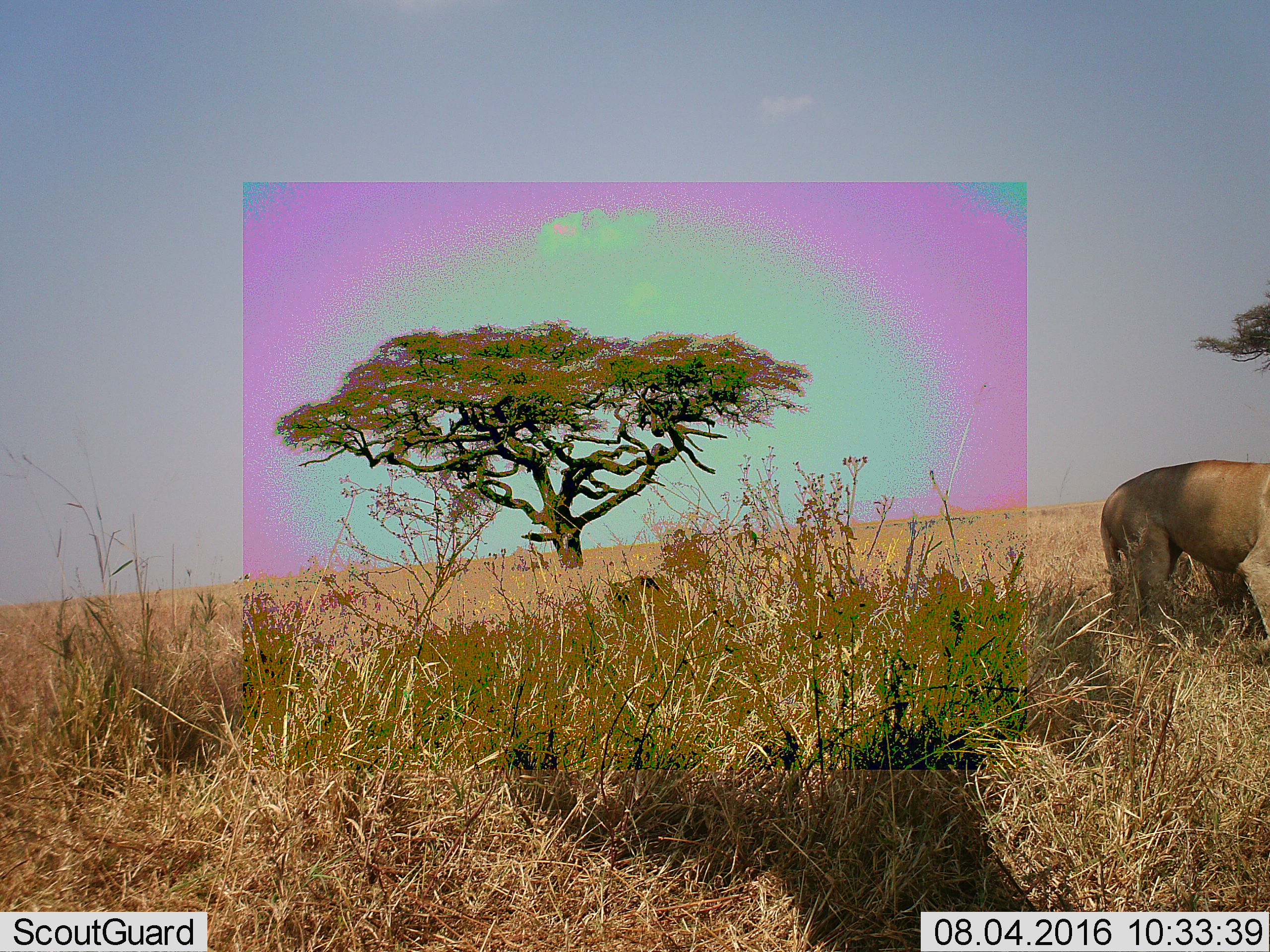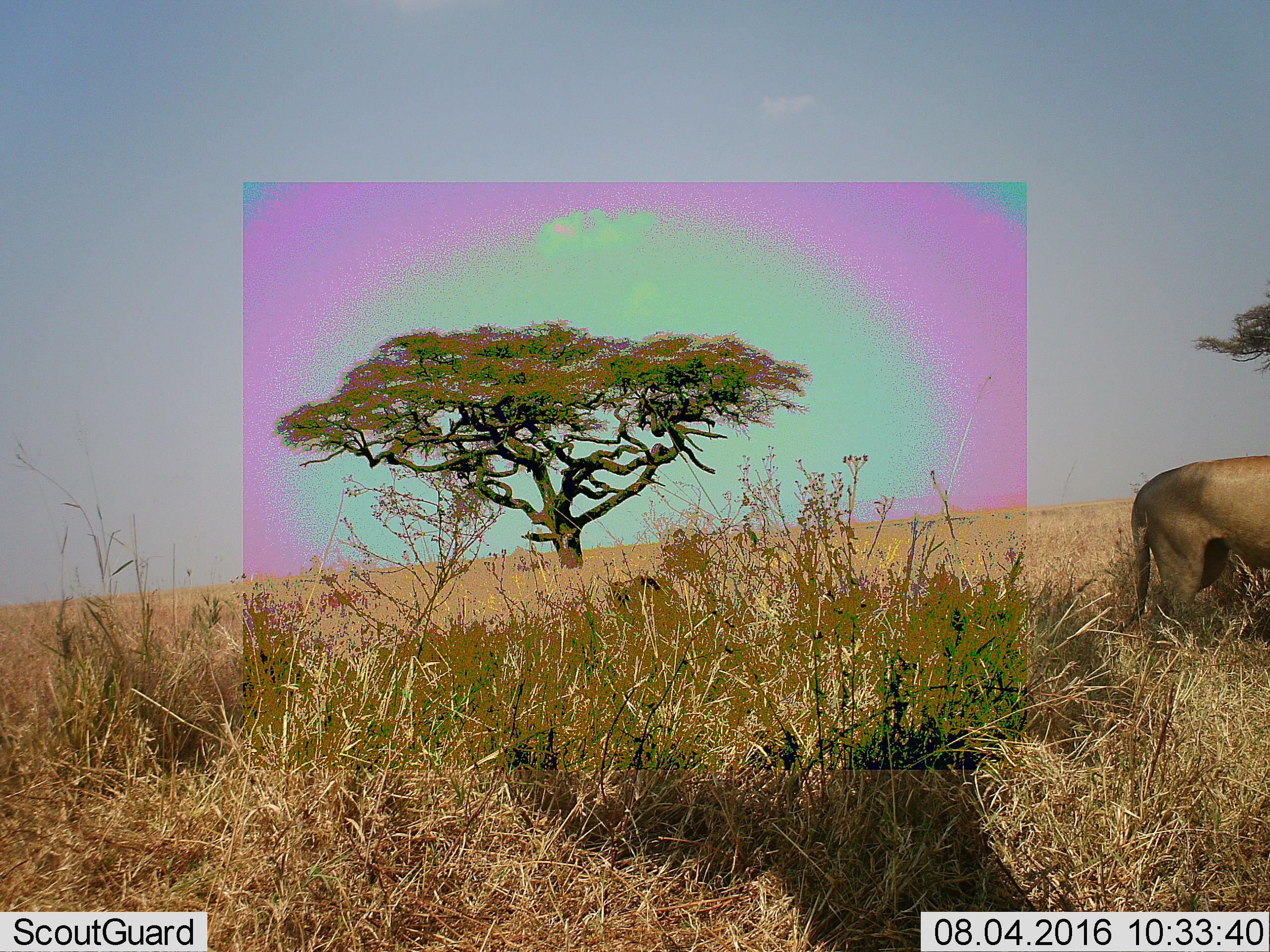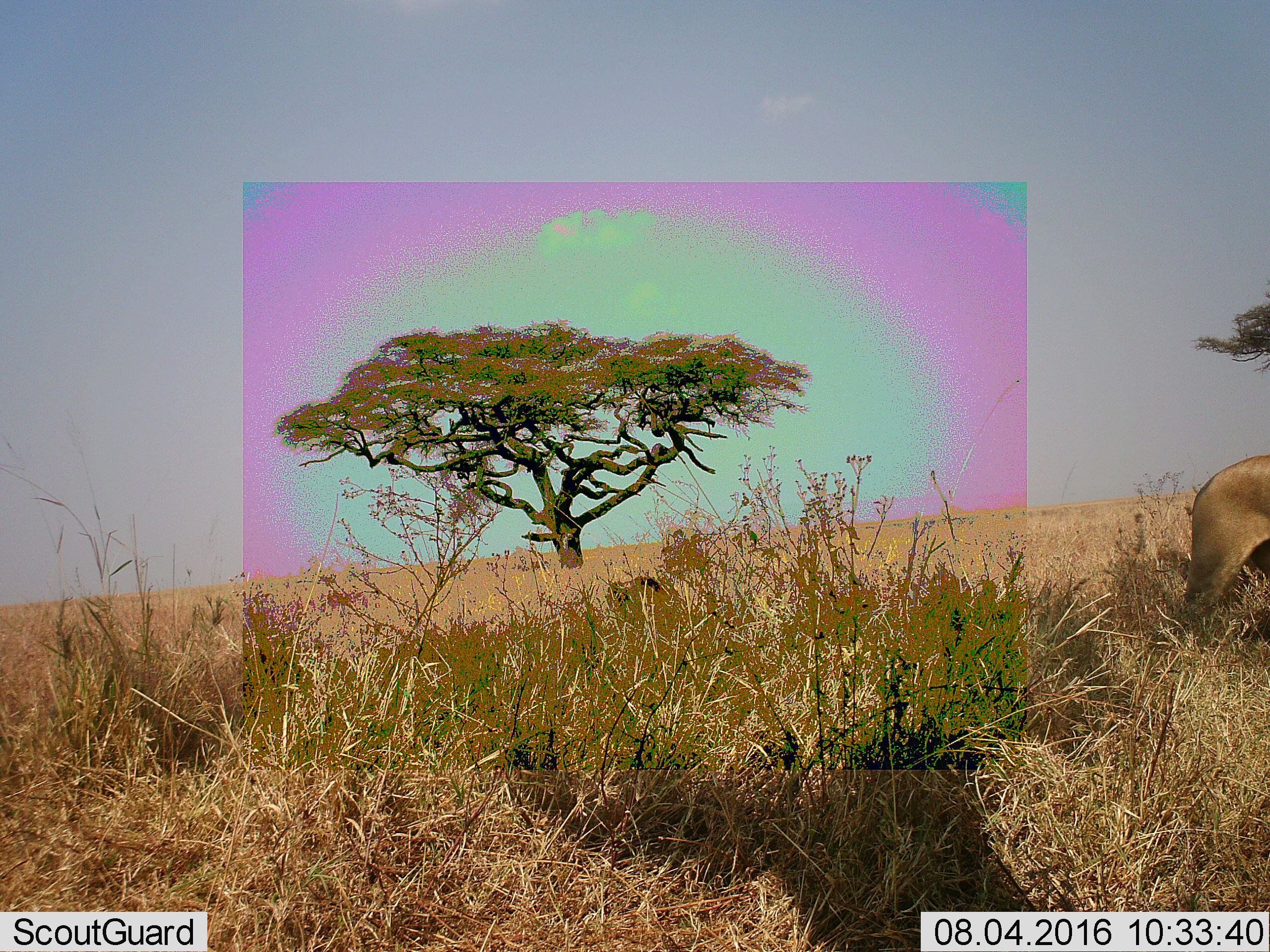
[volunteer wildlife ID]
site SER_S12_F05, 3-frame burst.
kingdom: Animalia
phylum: Chordata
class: Mammalia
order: Carnivora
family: Felidae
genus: Panthera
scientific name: Panthera leo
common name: lion female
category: lionfemale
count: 1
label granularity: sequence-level